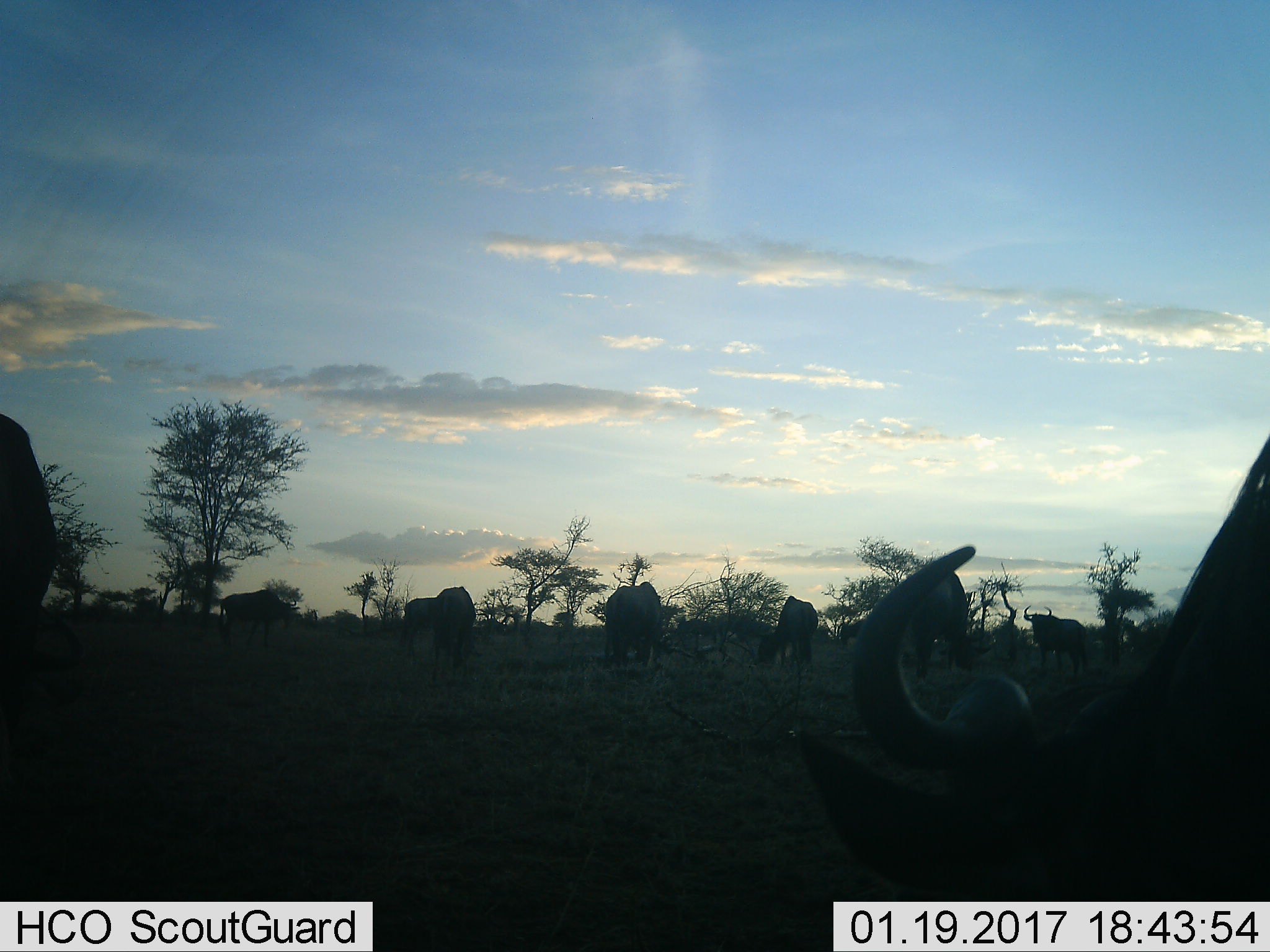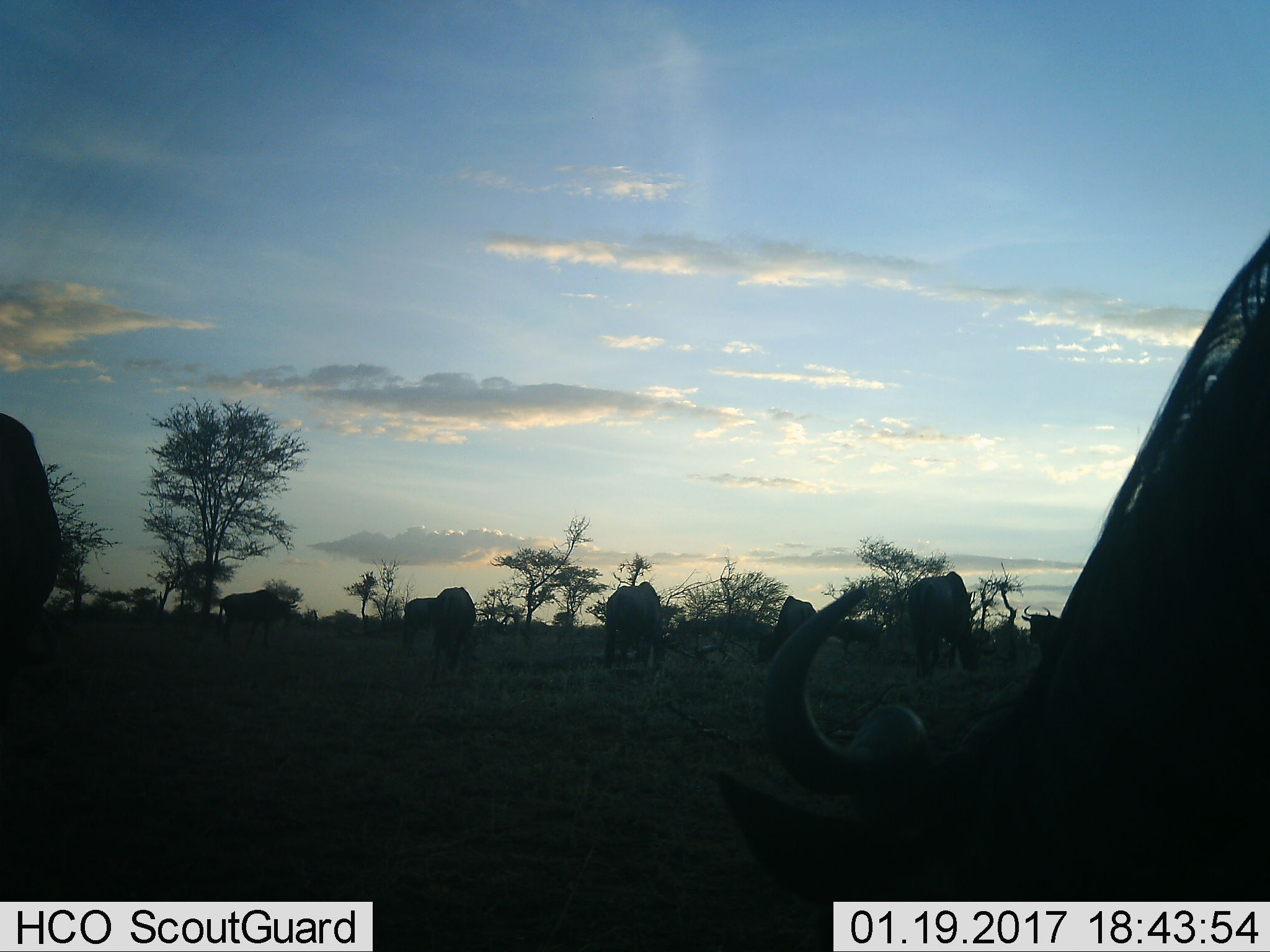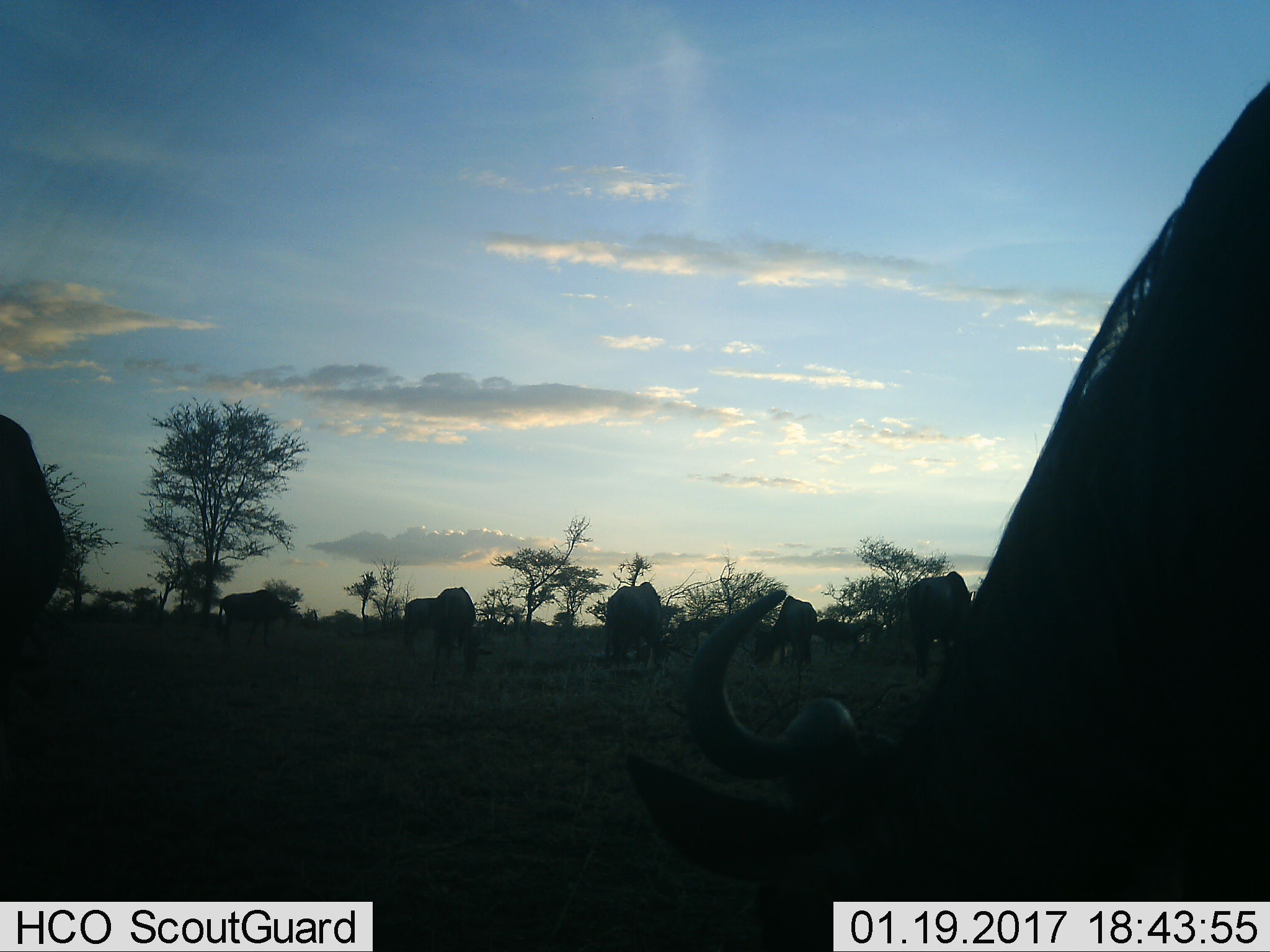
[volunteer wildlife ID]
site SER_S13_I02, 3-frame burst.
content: unidentified animal